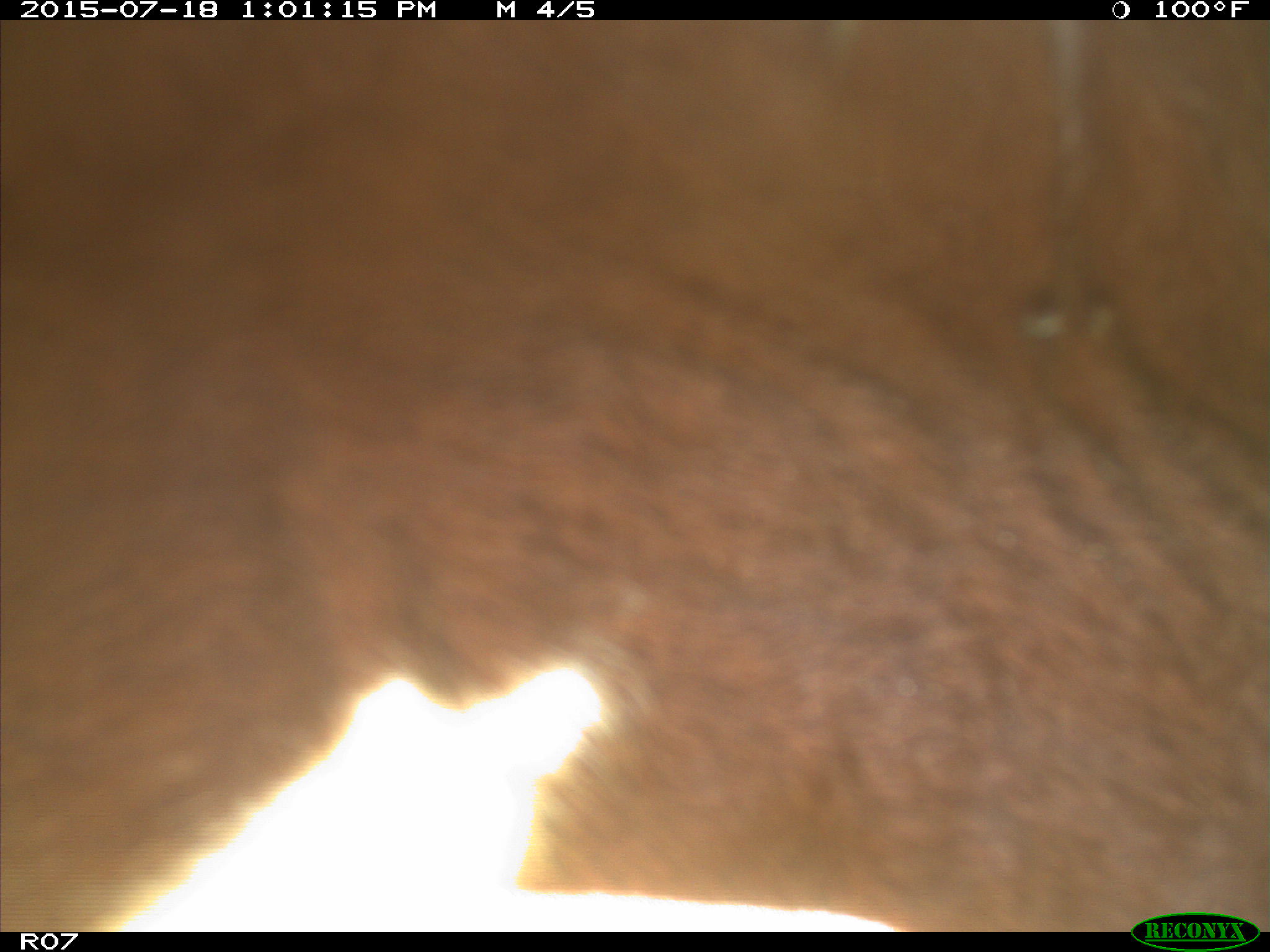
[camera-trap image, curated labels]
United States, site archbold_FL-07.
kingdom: Animalia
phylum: Chordata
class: Mammalia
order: Artiodactyla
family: Bovidae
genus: Bos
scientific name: Bos taurus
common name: domestic cow